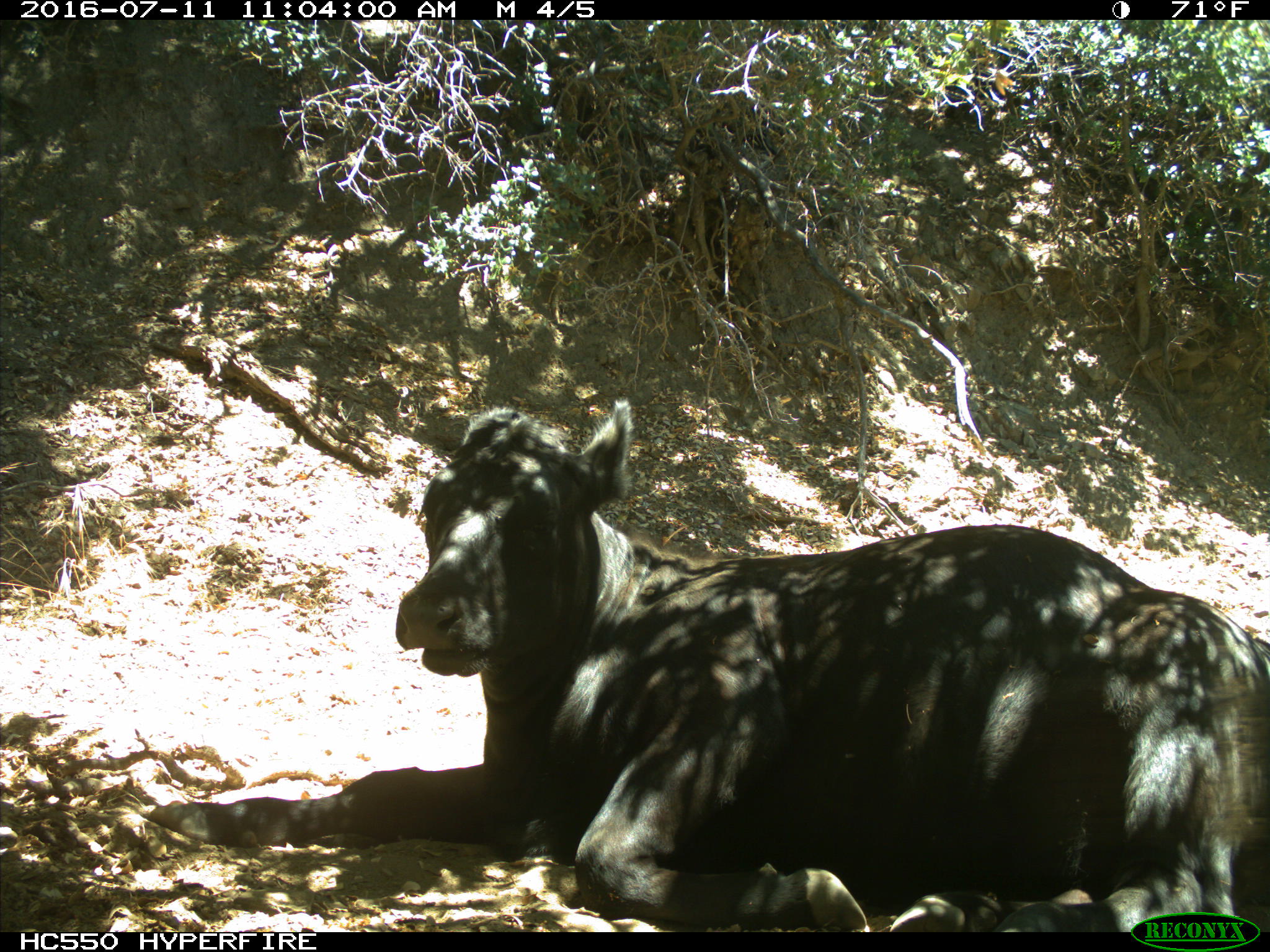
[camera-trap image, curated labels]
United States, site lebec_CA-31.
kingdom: Animalia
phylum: Chordata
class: Mammalia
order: Artiodactyla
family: Bovidae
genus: Bos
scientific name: Bos taurus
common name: domestic cow